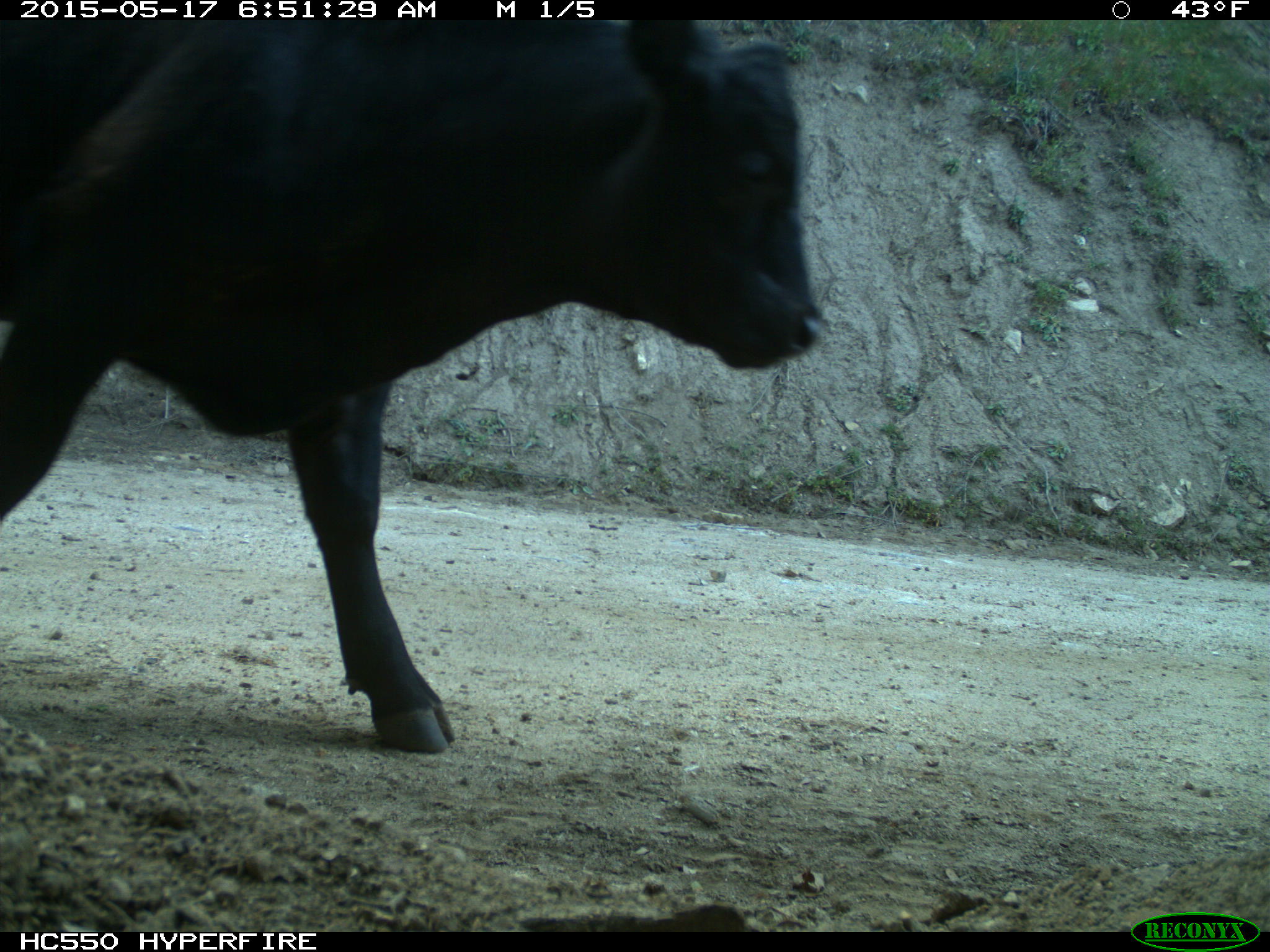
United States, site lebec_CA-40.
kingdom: Animalia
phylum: Chordata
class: Mammalia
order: Artiodactyla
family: Bovidae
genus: Bos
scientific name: Bos taurus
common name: domestic cow